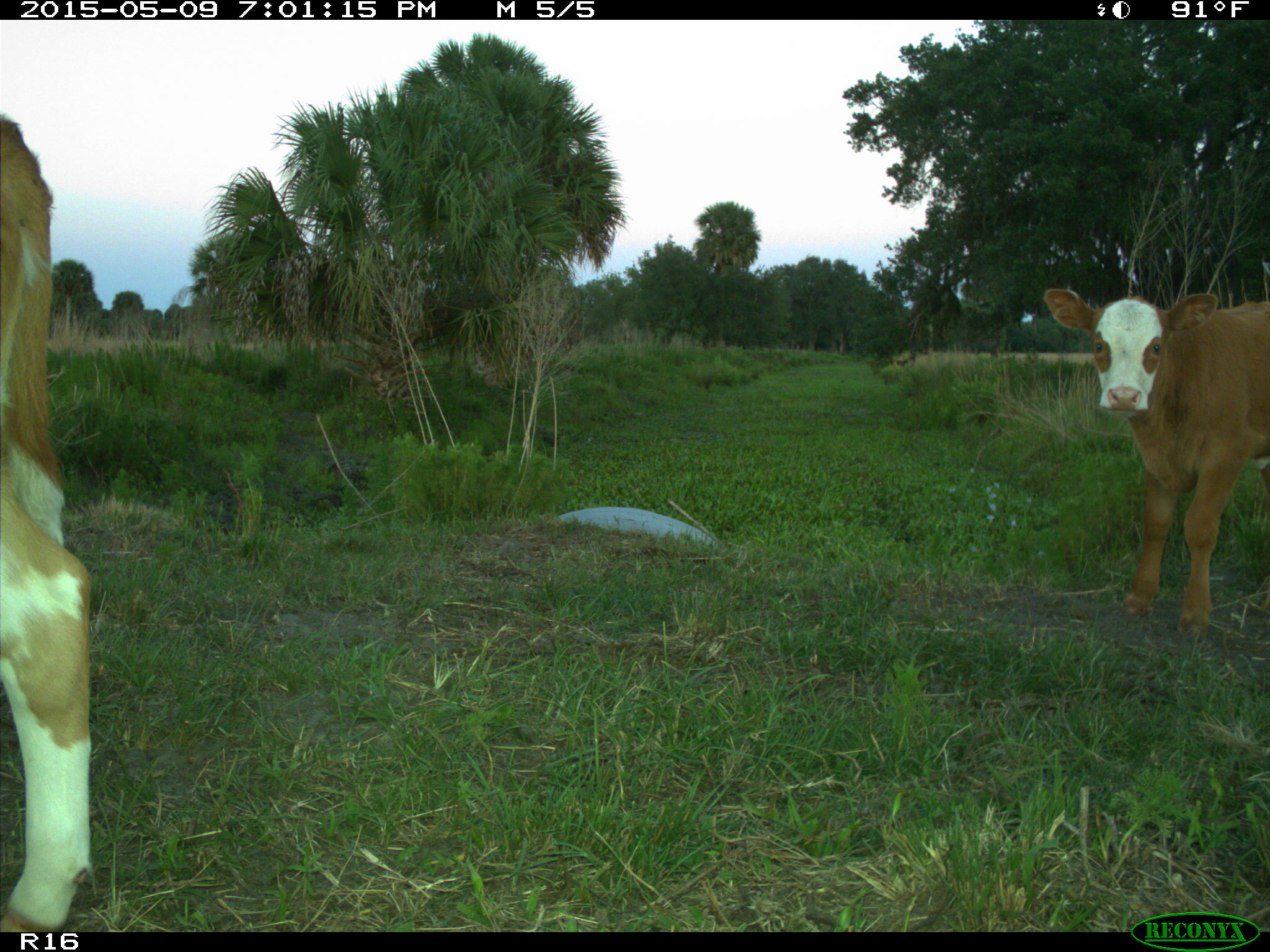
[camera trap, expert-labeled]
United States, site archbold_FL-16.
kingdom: Animalia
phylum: Chordata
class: Mammalia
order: Artiodactyla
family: Bovidae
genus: Bos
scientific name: Bos taurus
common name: domestic cow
Bos taurus (domestic cow).